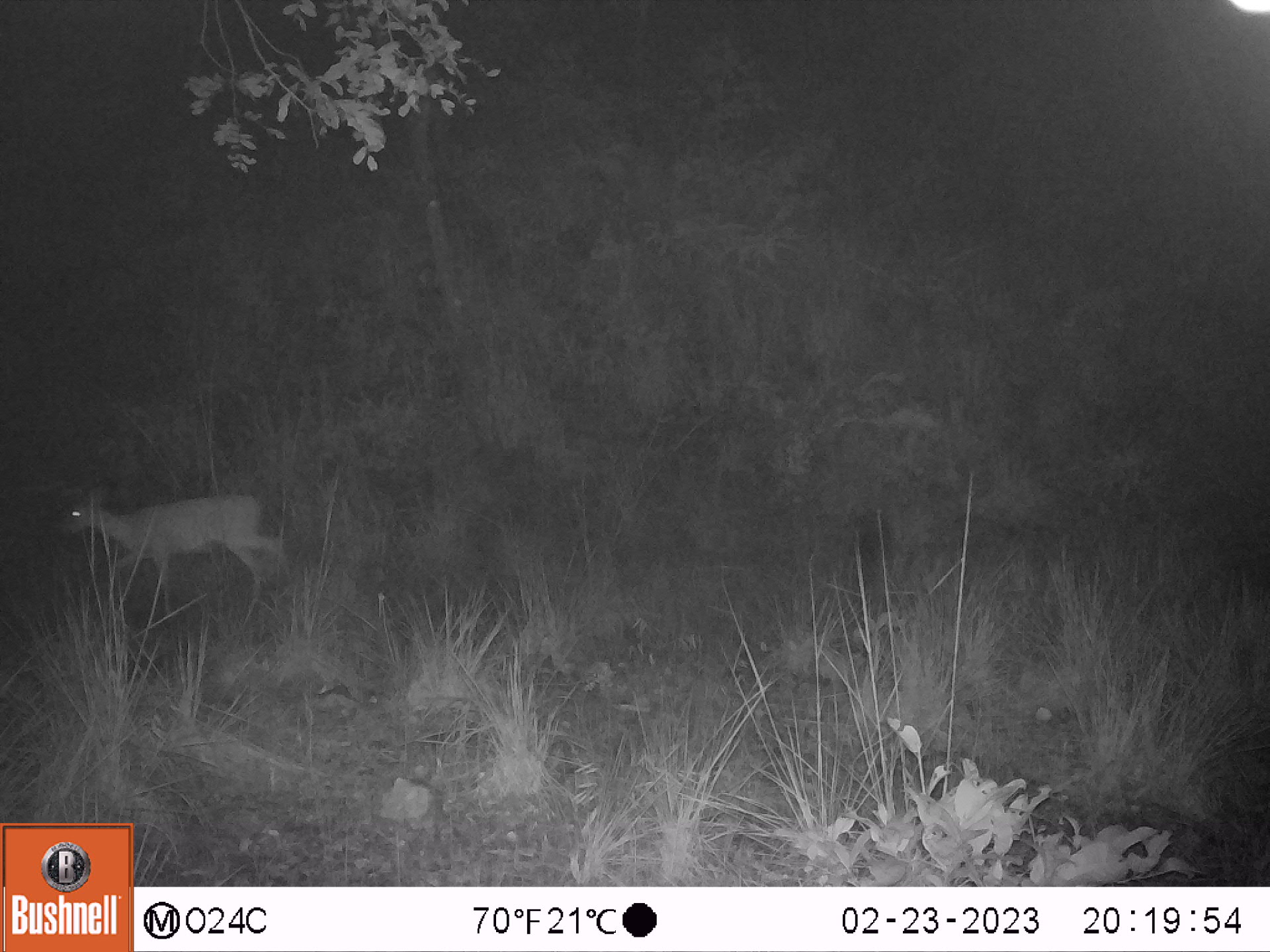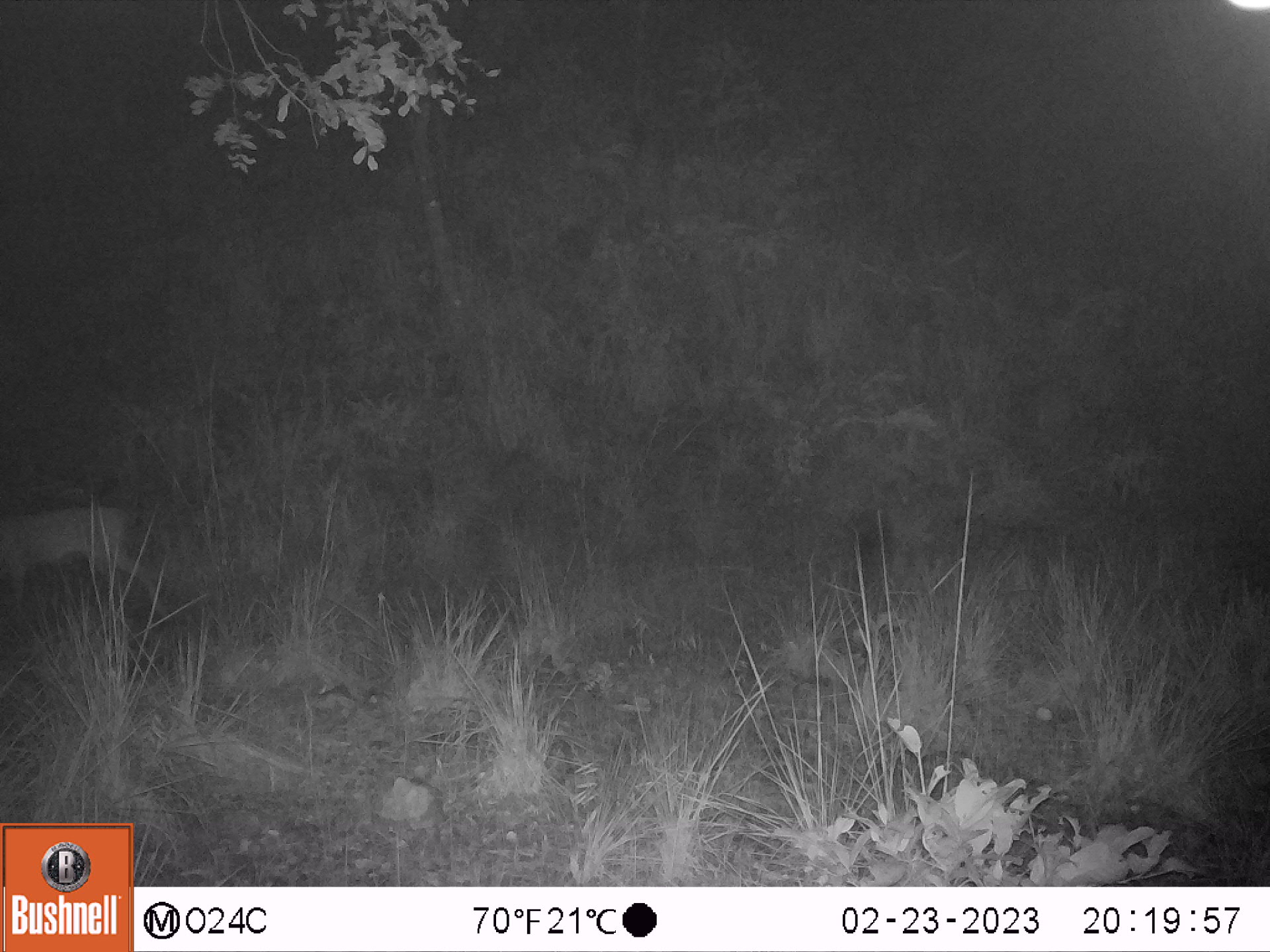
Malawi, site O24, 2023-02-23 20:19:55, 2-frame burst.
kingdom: Animalia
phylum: Chordata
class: Mammalia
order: Artiodactyla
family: Bovidae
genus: Sylvicapra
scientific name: Sylvicapra grimmia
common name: common duiker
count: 1